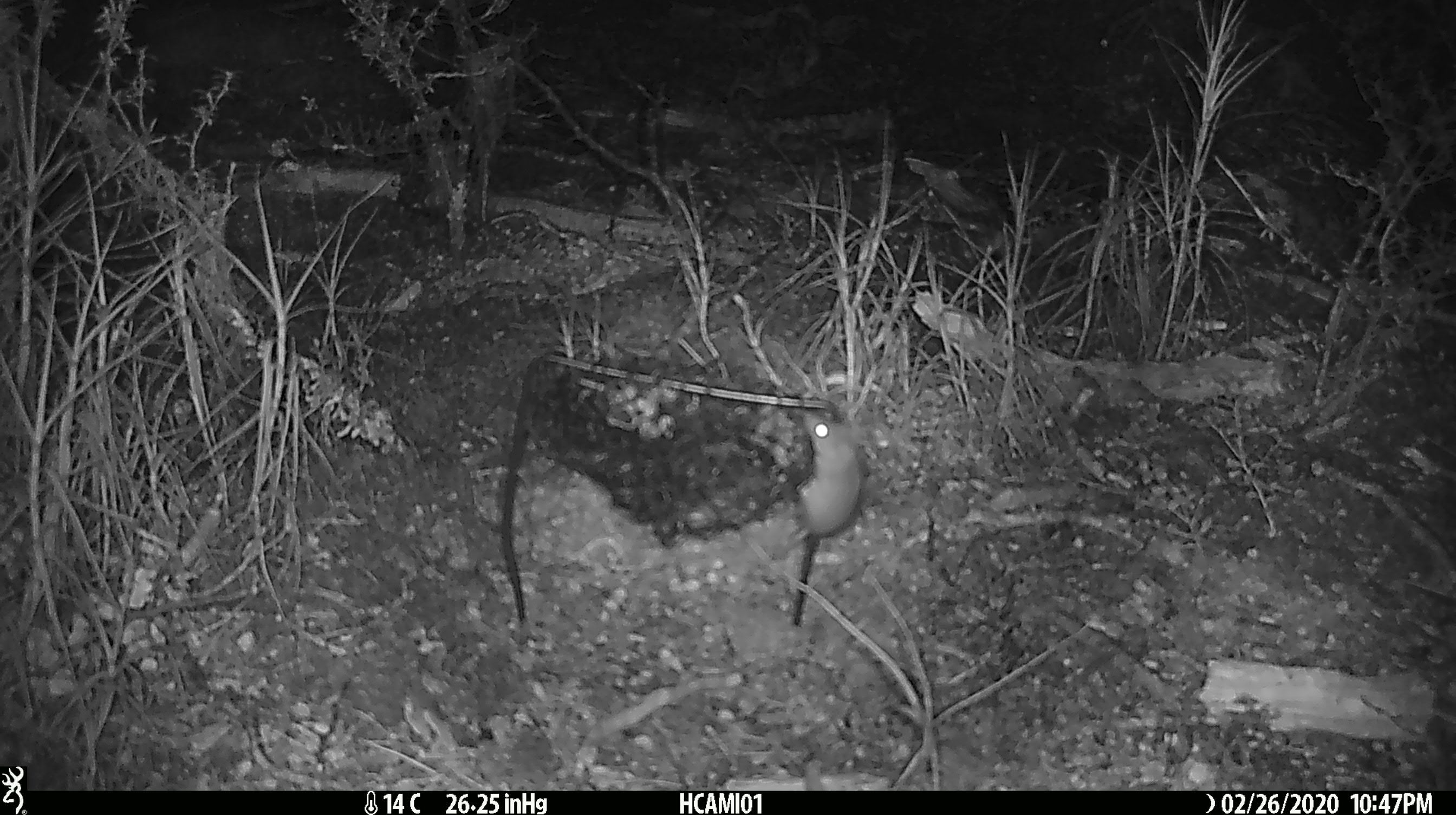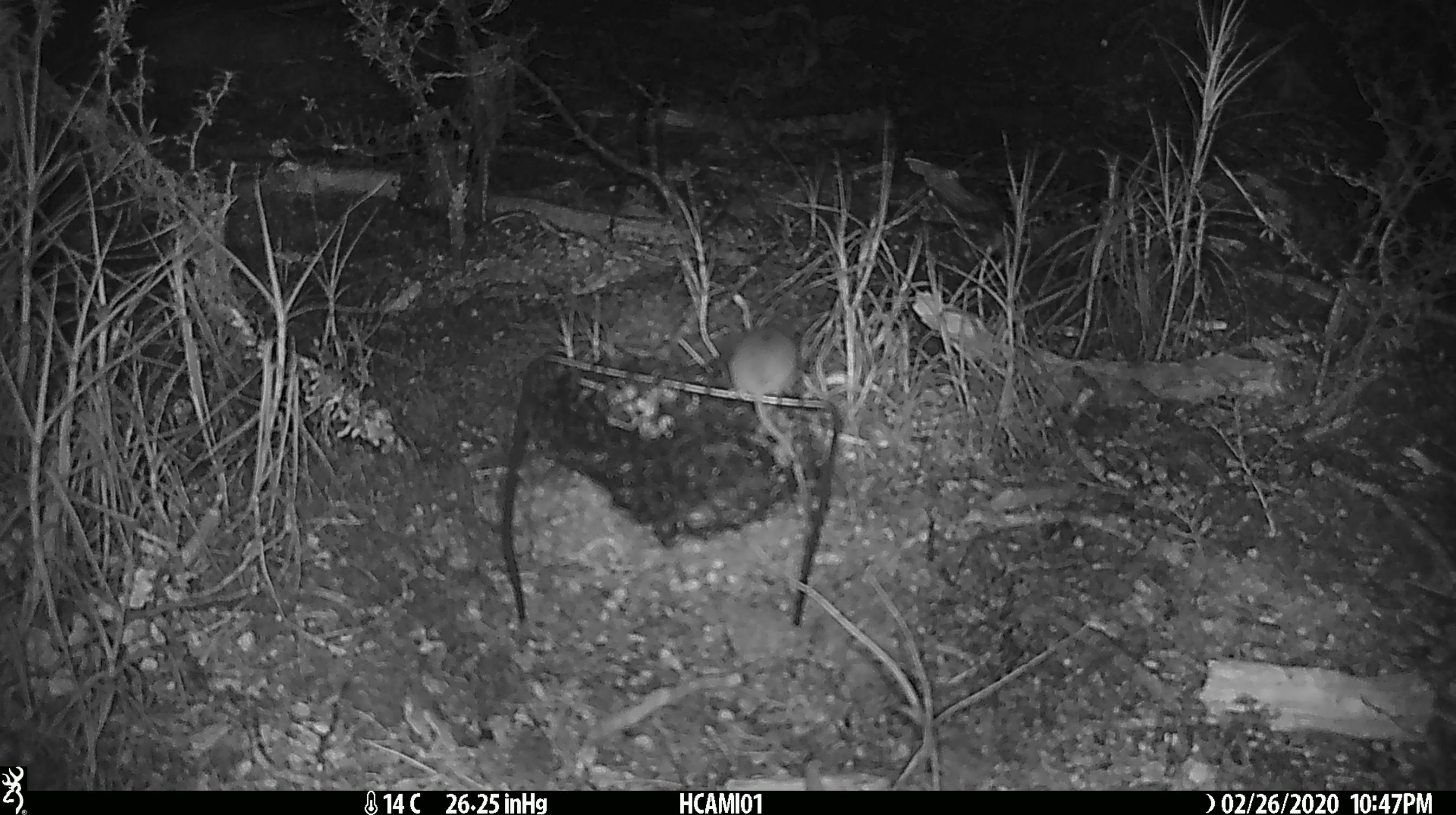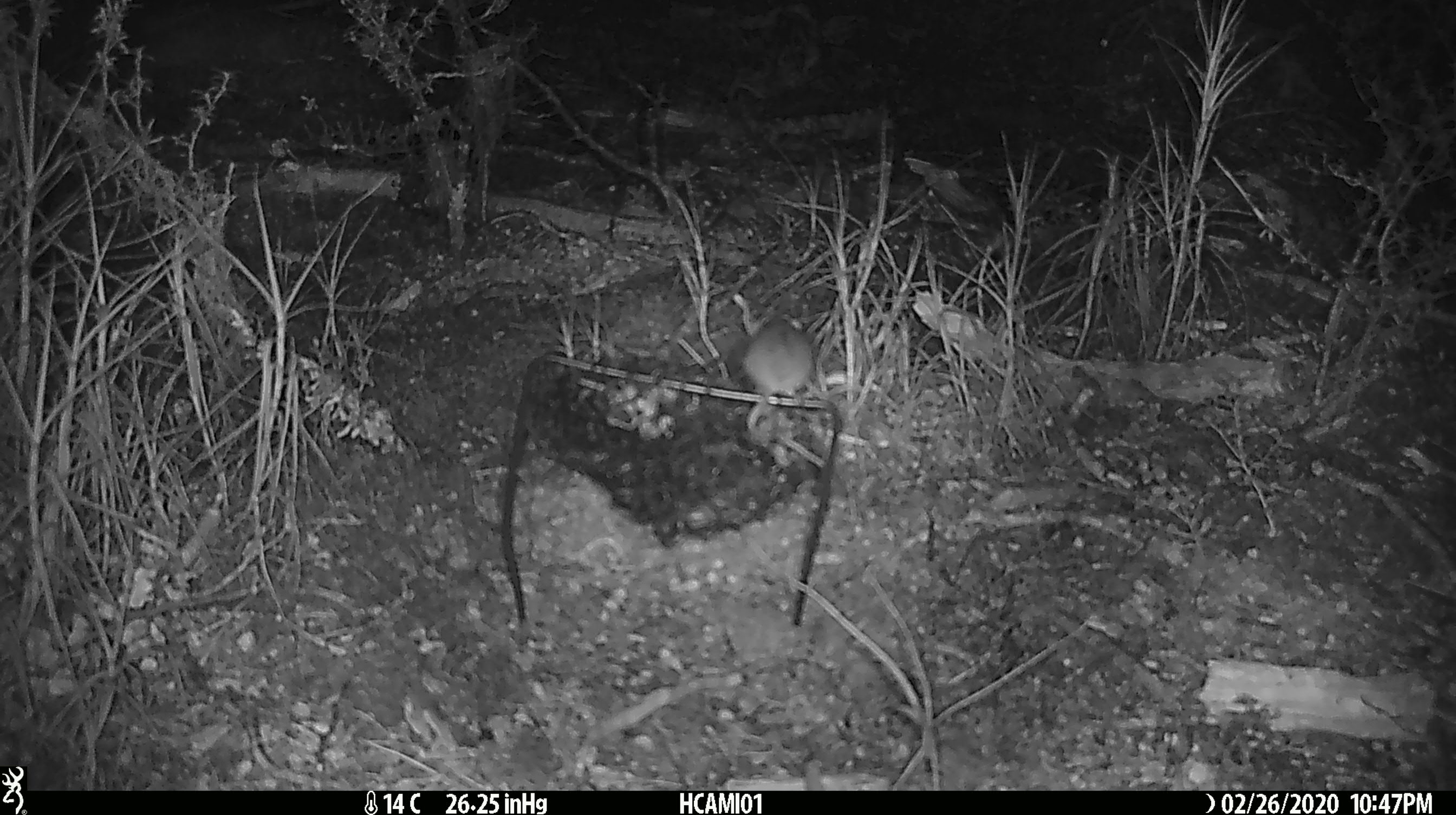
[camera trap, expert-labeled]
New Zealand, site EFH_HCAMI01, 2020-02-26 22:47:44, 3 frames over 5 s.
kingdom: Animalia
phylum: Chordata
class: Mammalia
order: Rodentia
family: Muridae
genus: Mus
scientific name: Mus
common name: mouse